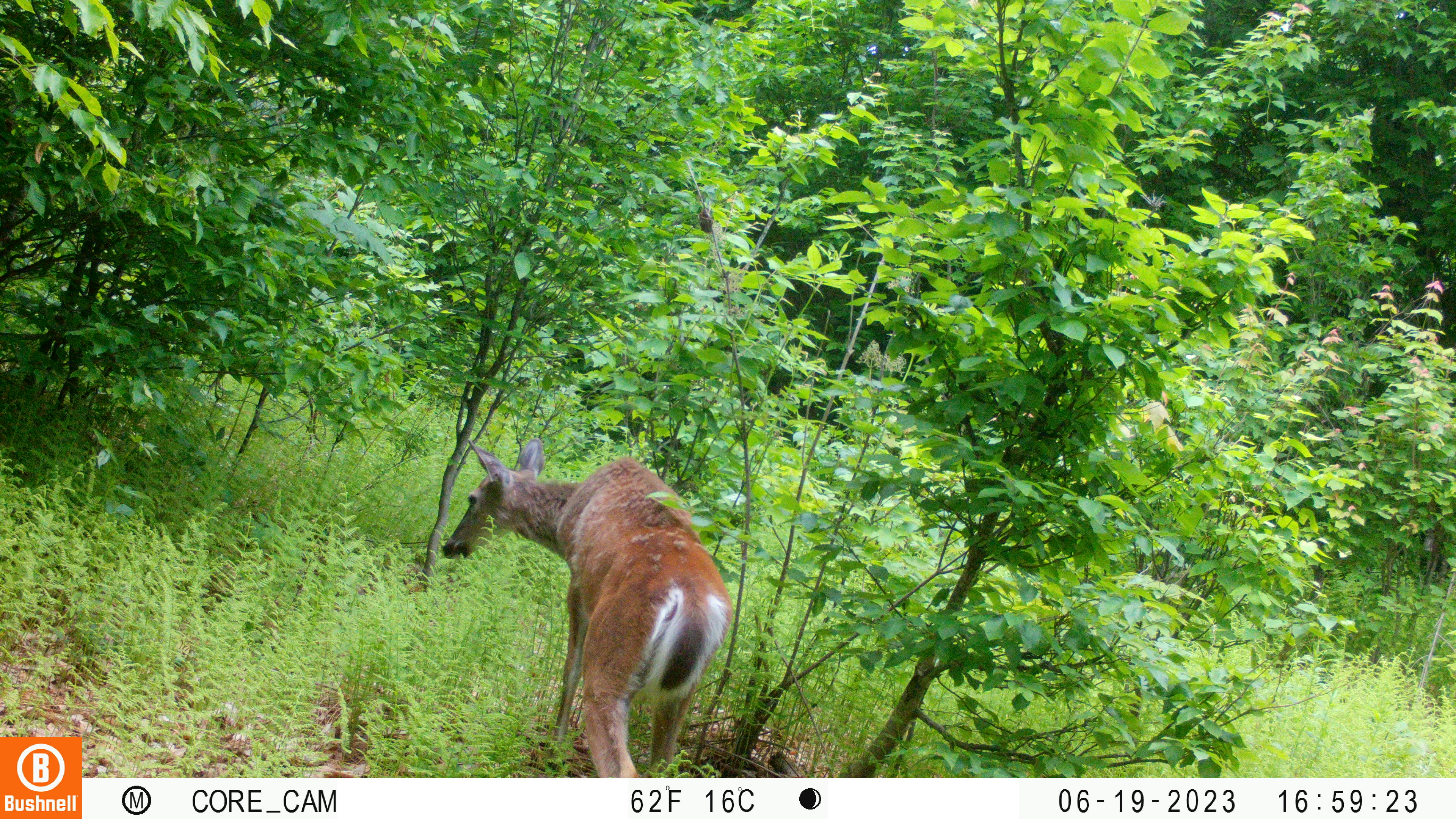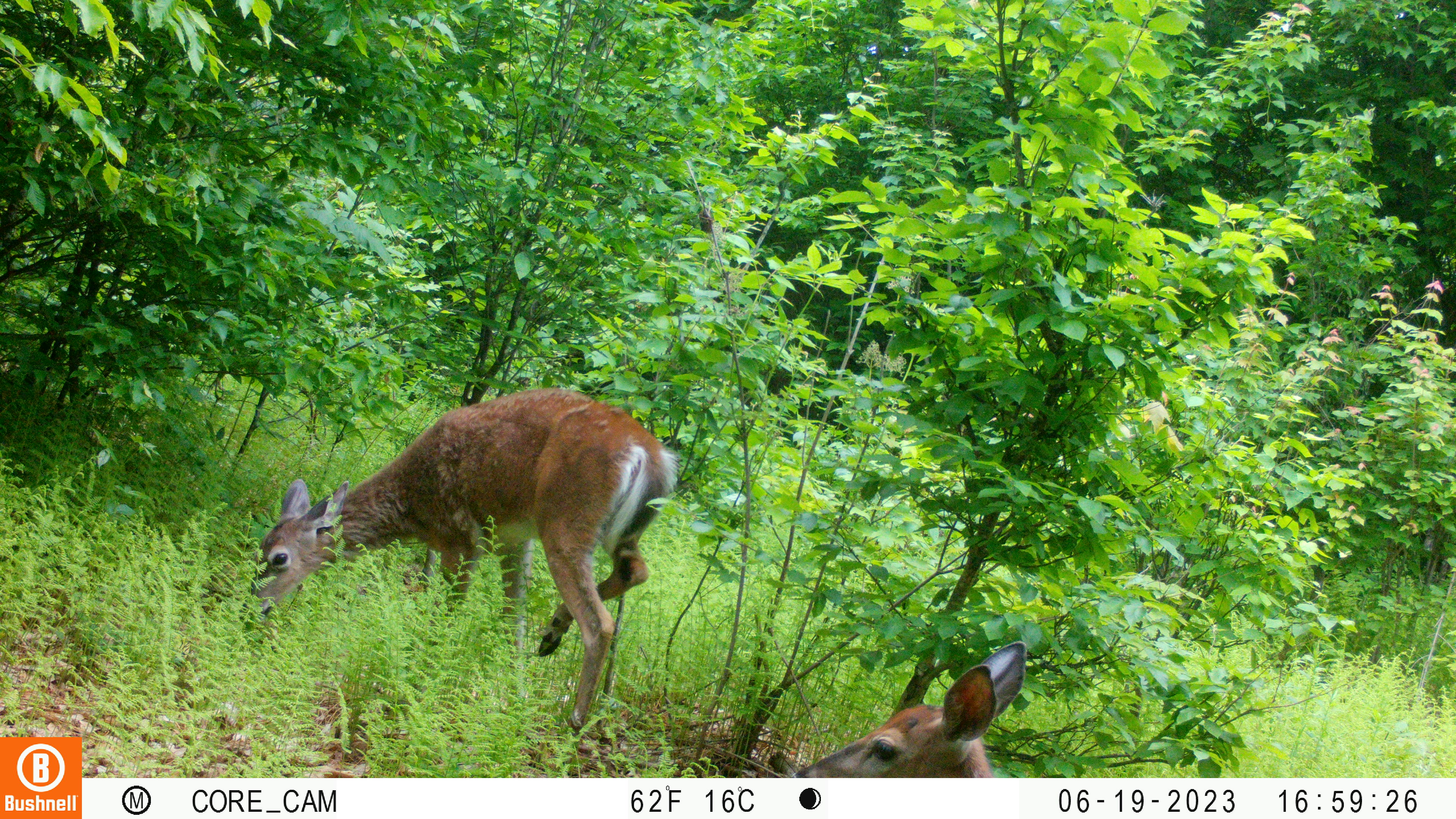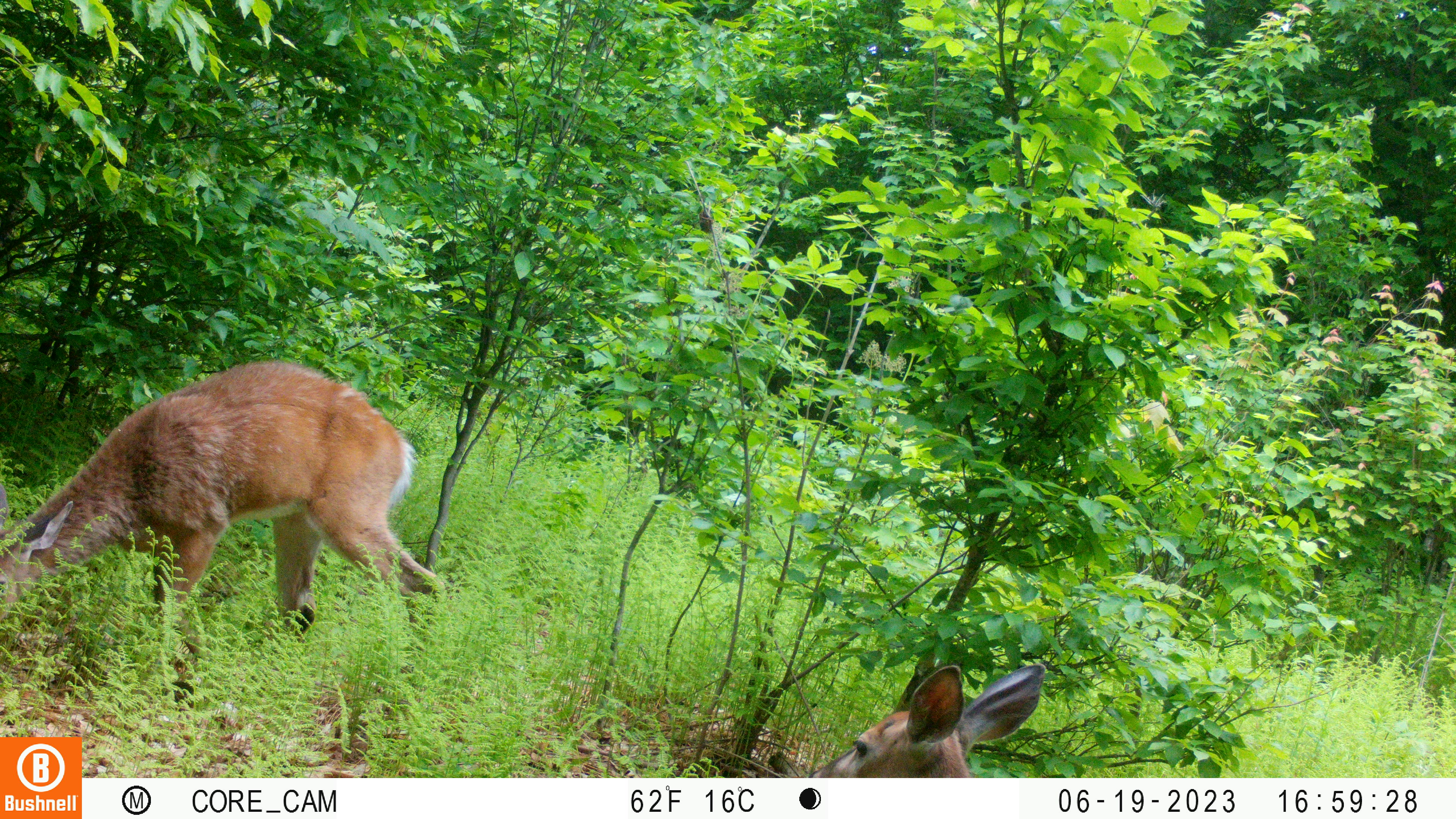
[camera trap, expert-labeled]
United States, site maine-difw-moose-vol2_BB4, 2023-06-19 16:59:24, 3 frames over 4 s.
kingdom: Animalia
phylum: Chordata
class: Mammalia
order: Artiodactyla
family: Cervidae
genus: Odocoileus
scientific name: Odocoileus virginianus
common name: white-tailed deer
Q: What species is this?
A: White-tailed deer (Odocoileus virginianus).